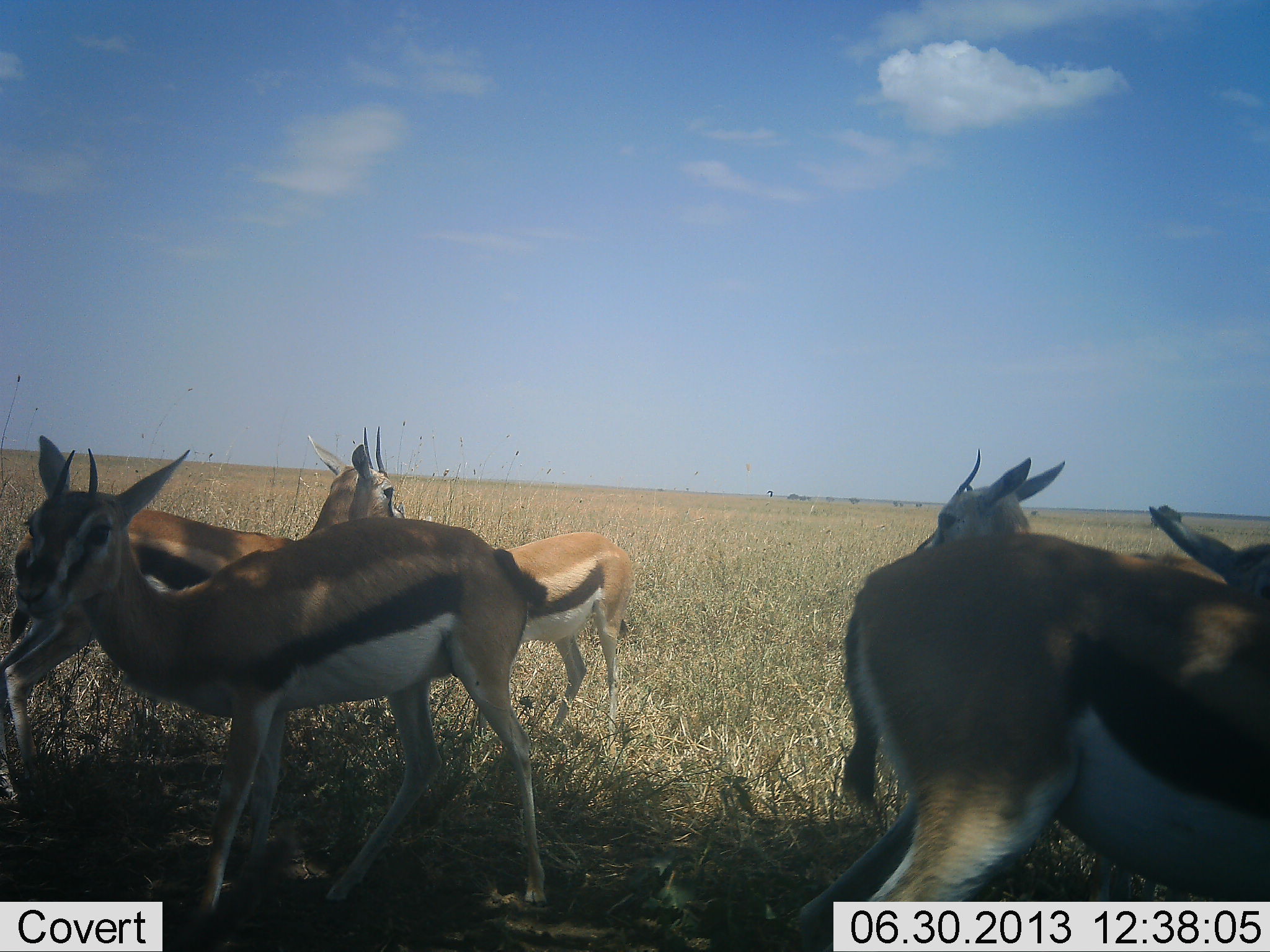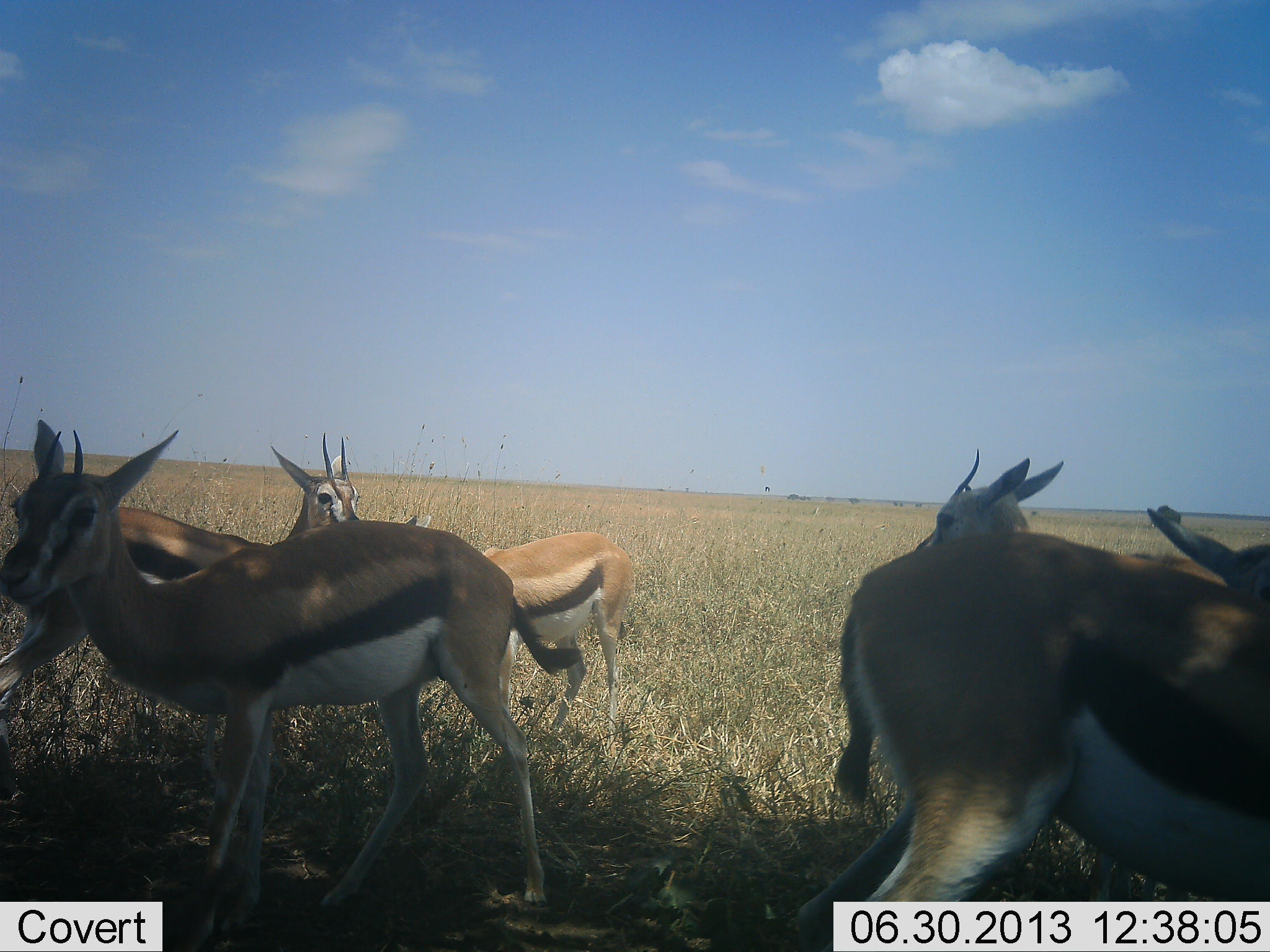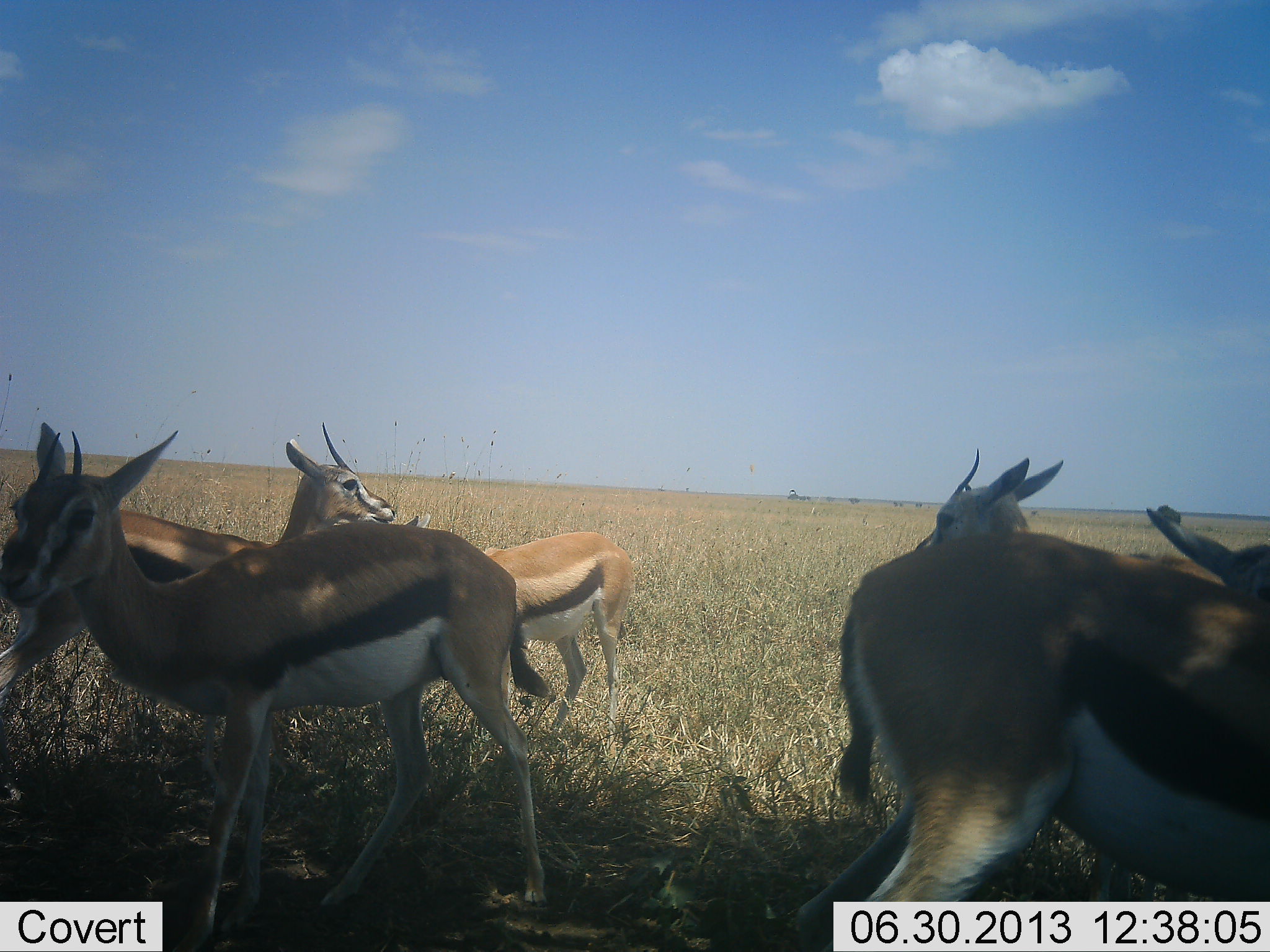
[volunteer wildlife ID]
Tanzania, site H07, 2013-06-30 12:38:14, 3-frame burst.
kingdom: Animalia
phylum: Chordata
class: Mammalia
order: Artiodactyla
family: Bovidae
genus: Eudorcas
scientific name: Eudorcas thomsonii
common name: thomson's gazelle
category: gazellethomsons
Gazellethomsons (thomson's gazelle) (Eudorcas thomsonii), count 6. Behavior (volunteer vote fractions): standing 86%, resting 0%, moving 14%, interacting 5%. Young present (vote fraction): 10%. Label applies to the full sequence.